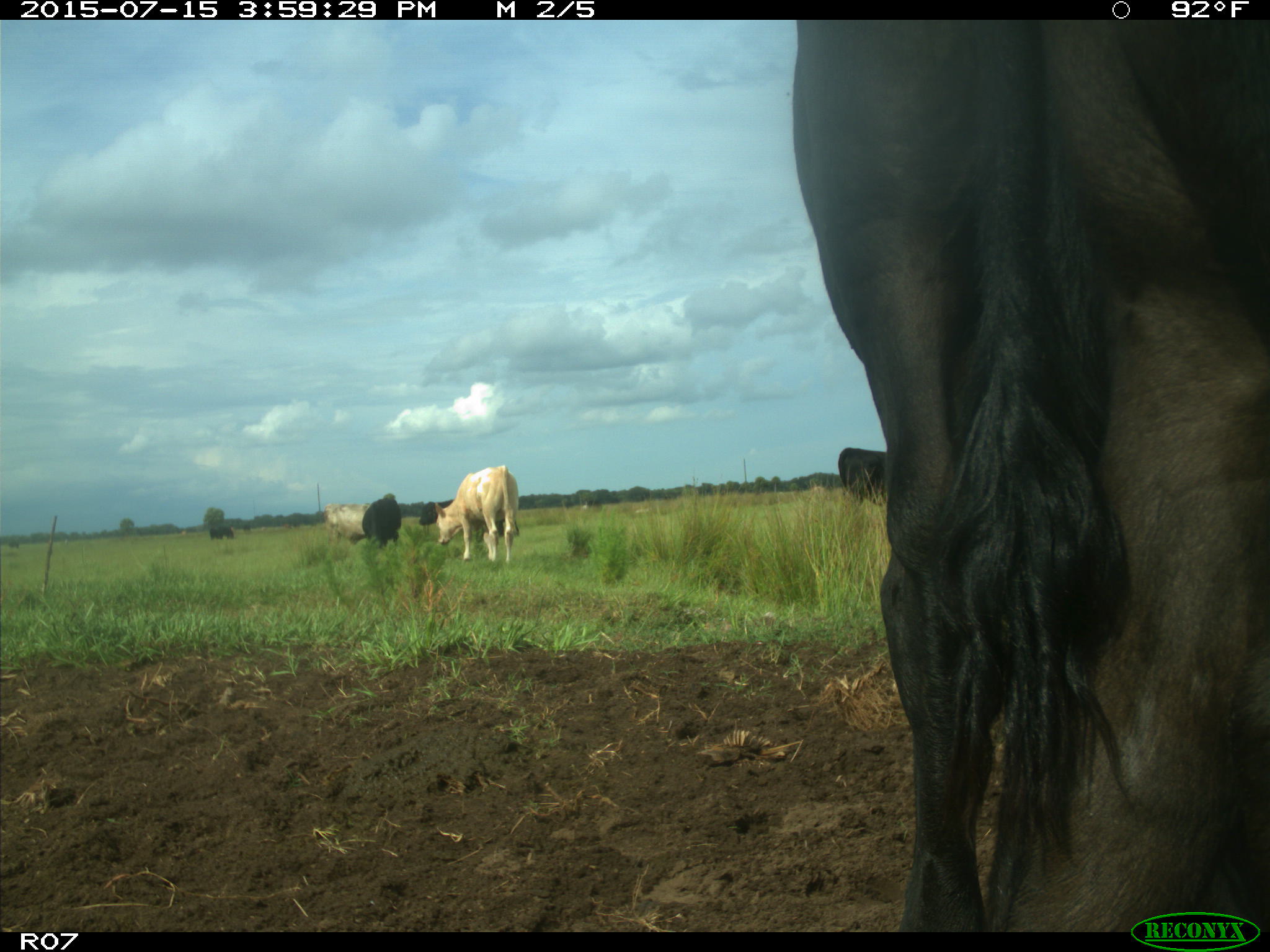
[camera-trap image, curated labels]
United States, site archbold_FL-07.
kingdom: Animalia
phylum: Chordata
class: Mammalia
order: Artiodactyla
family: Bovidae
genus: Bos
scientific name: Bos taurus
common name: domestic cow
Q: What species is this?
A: Bos taurus (domestic cow).